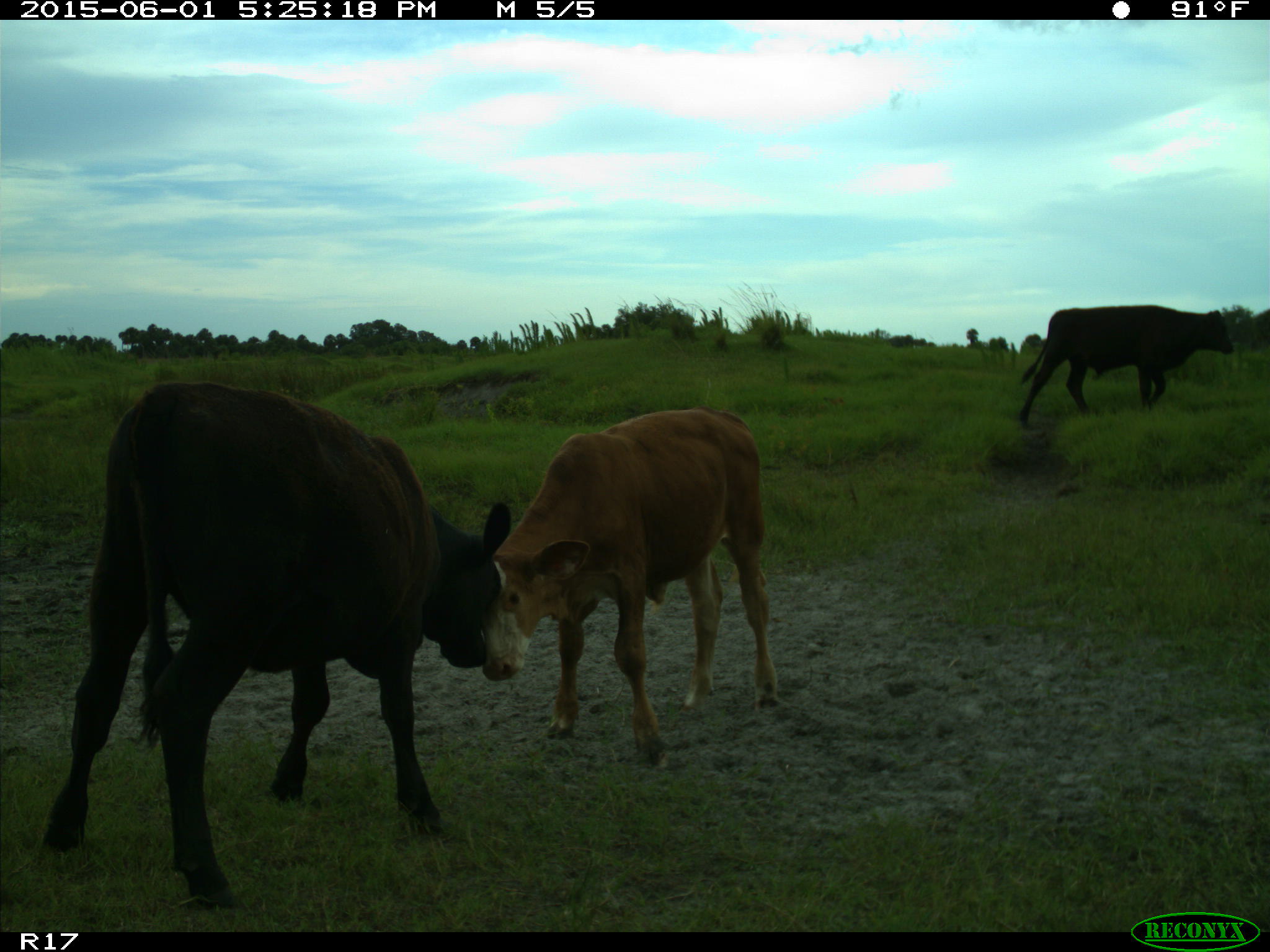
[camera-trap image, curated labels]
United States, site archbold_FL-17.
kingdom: Animalia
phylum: Chordata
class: Mammalia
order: Artiodactyla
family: Bovidae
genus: Bos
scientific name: Bos taurus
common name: domestic cow